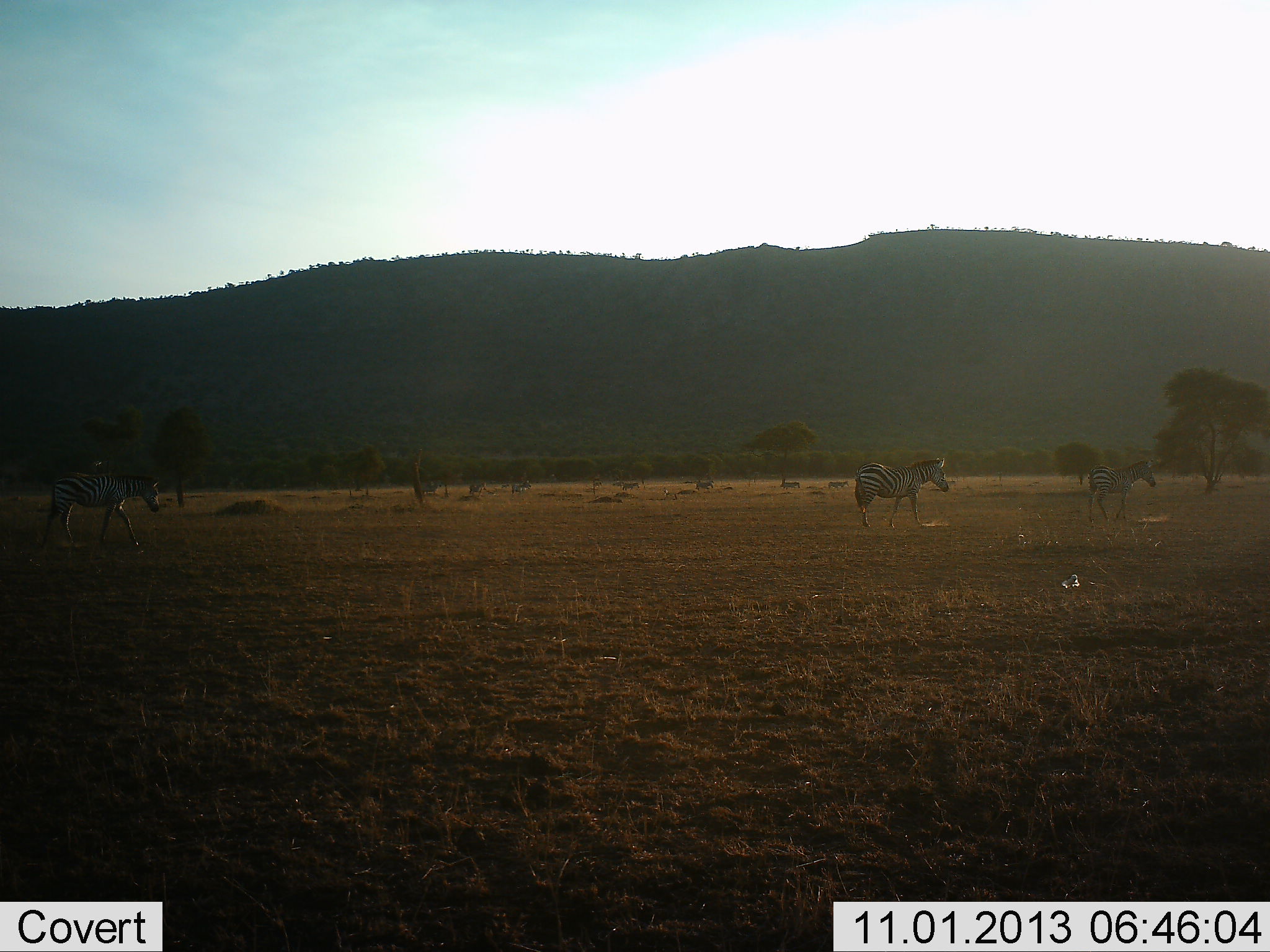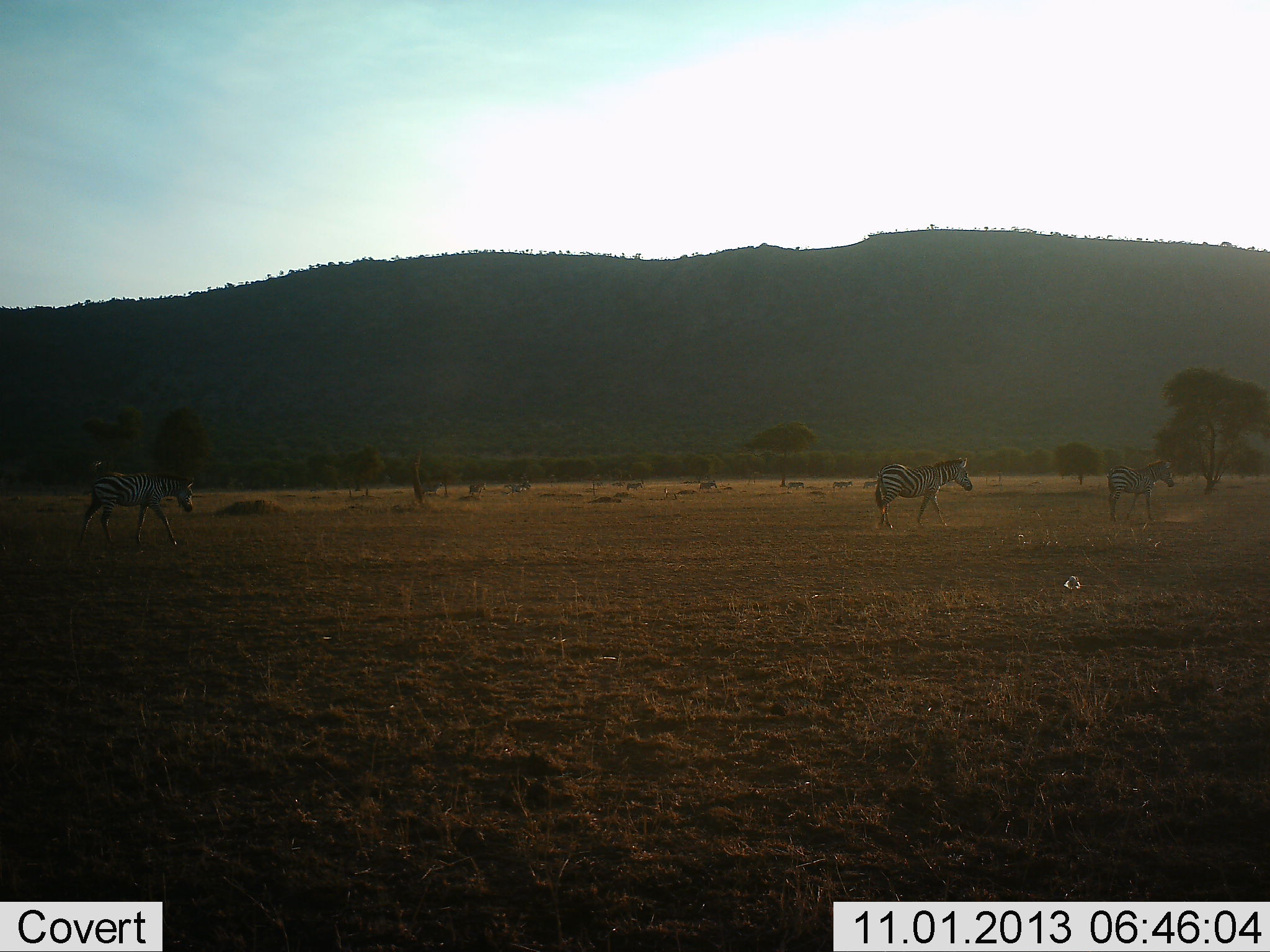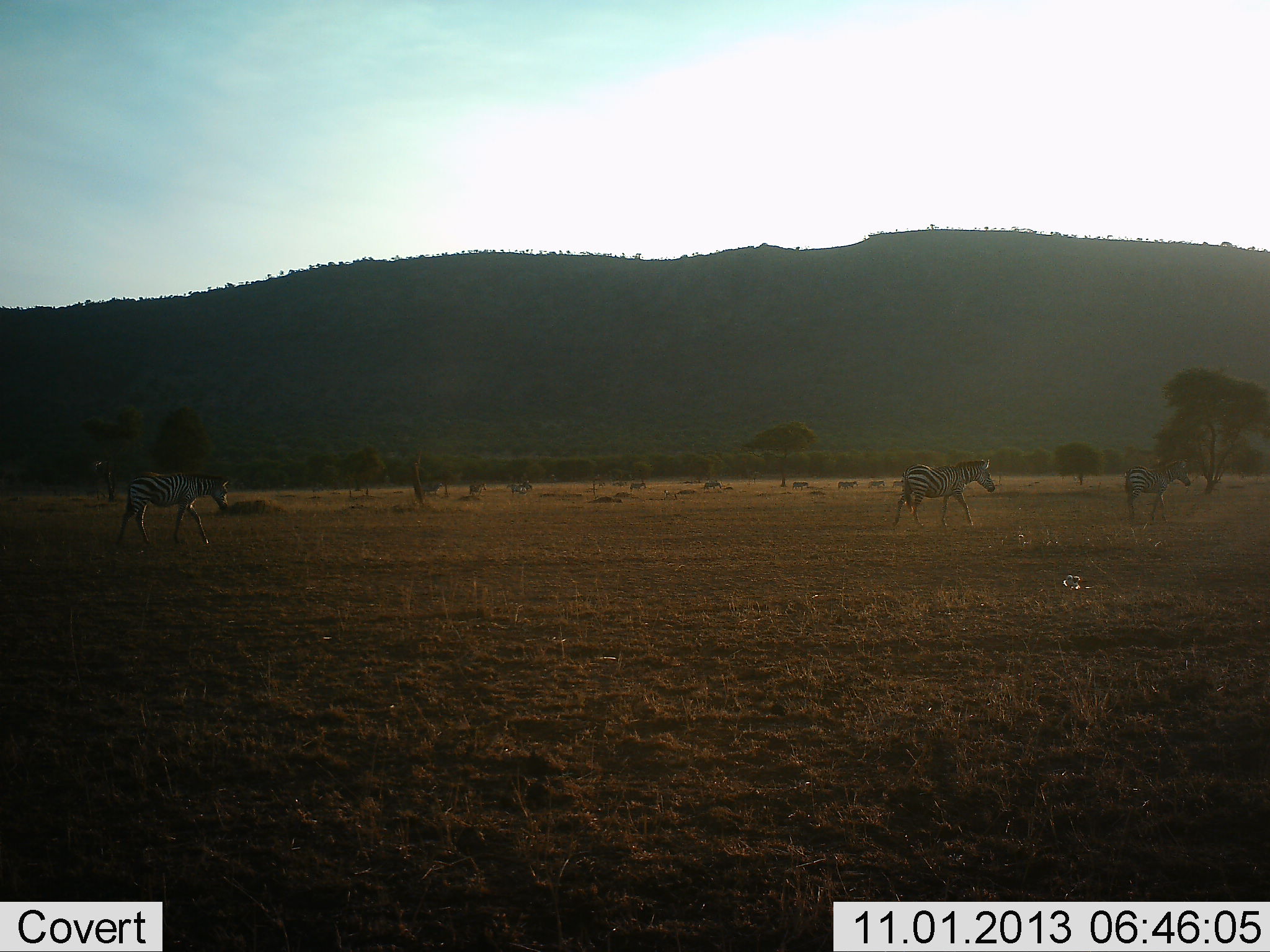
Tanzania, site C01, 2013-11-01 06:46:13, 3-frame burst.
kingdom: Animalia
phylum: Chordata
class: Mammalia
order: Perissodactyla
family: Equidae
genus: Equus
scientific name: Equus quagga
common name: plains zebra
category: zebra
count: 8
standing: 9%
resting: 0%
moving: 100%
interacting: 0%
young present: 9%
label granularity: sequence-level